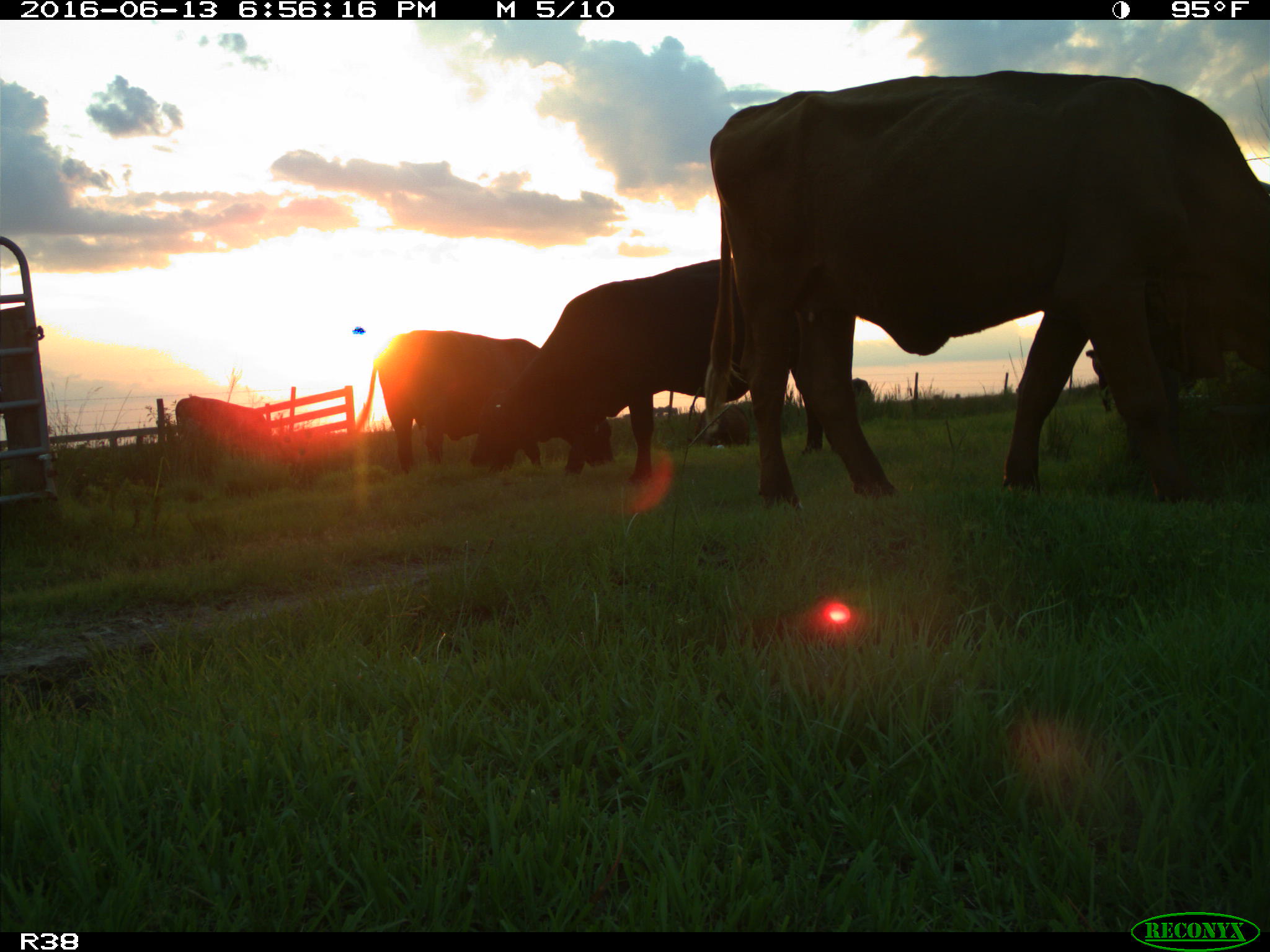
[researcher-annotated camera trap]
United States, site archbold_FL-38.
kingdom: Animalia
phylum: Chordata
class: Mammalia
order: Artiodactyla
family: Bovidae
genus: Bos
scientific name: Bos taurus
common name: domestic cow